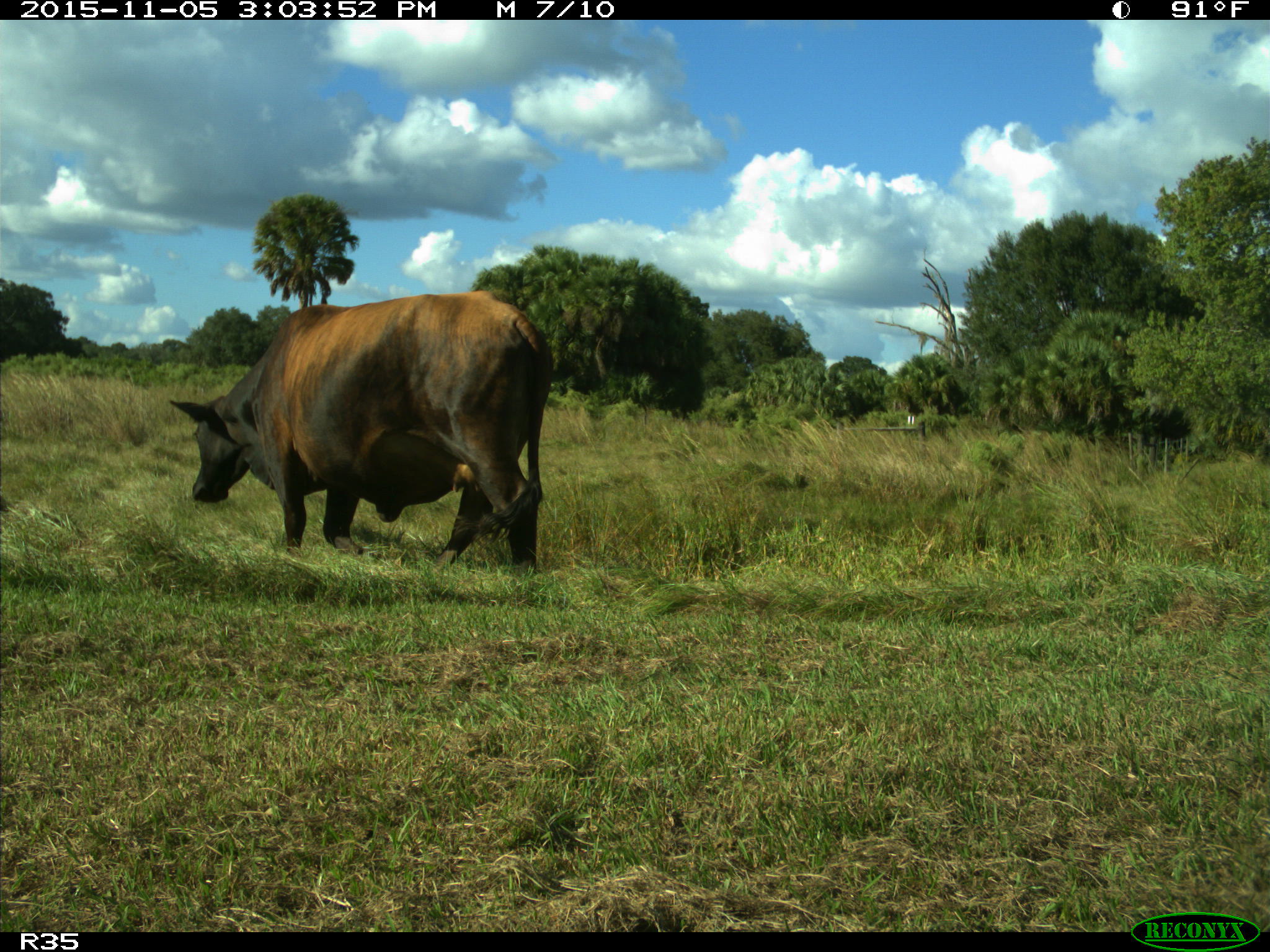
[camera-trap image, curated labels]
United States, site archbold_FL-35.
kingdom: Animalia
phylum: Chordata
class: Mammalia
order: Artiodactyla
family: Bovidae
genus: Bos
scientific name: Bos taurus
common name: domestic cow